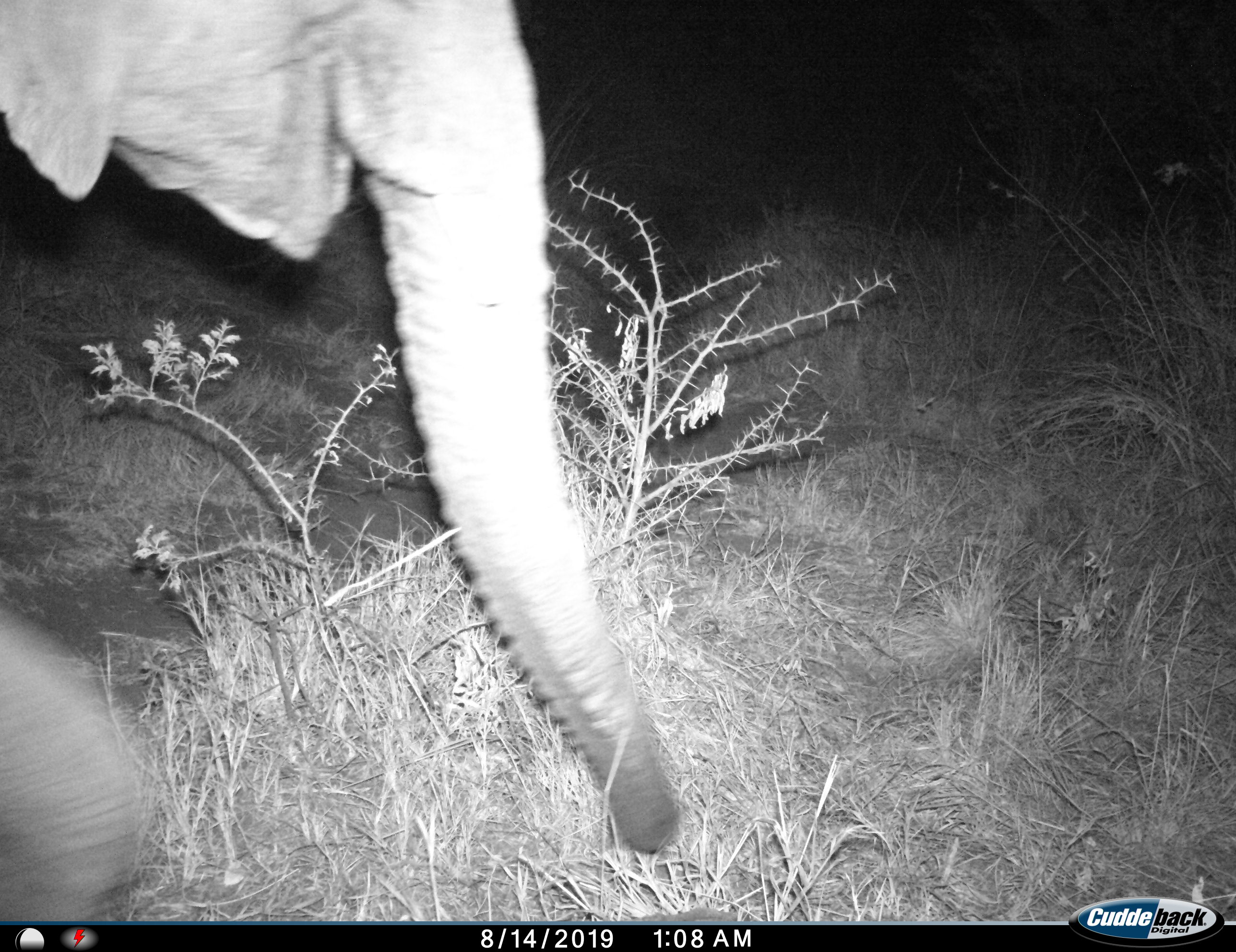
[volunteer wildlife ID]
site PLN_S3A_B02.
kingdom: Animalia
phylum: Chordata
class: Mammalia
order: Proboscidea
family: Elephantidae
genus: Loxodonta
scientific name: Loxodonta africana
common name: african bush elephant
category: elephant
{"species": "elephant (african bush elephant) (Loxodonta africana)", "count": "1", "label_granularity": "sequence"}